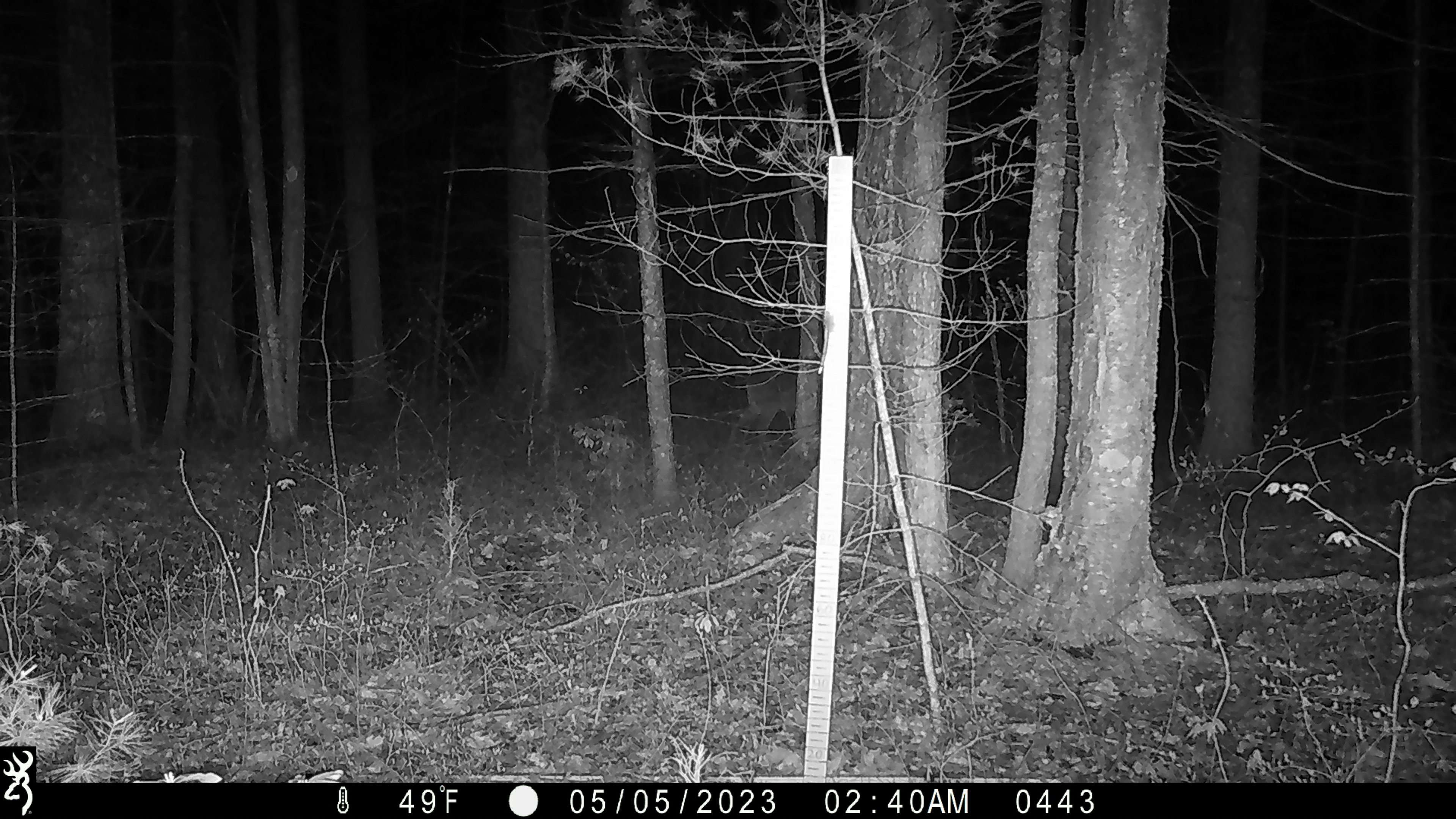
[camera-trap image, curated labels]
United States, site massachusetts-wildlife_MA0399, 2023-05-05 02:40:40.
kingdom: Animalia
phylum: Chordata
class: Mammalia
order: Artiodactyla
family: Cervidae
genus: Odocoileus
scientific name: Odocoileus virginianus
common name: white-tailed deer